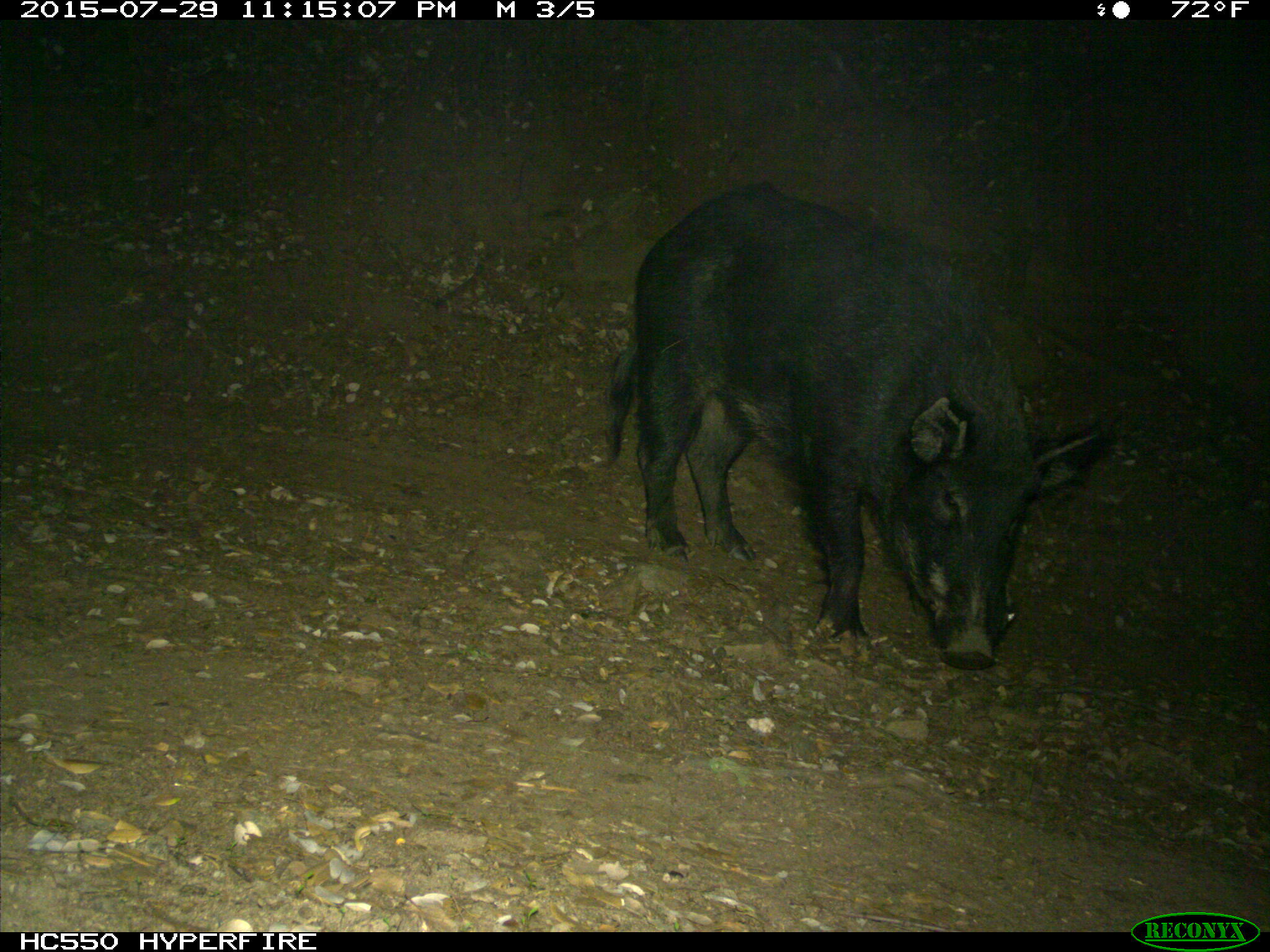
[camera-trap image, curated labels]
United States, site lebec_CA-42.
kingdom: Animalia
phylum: Chordata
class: Mammalia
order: Artiodactyla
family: Suidae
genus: Sus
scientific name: Sus scrofa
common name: wild boar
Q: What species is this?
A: Sus scrofa (wild boar).